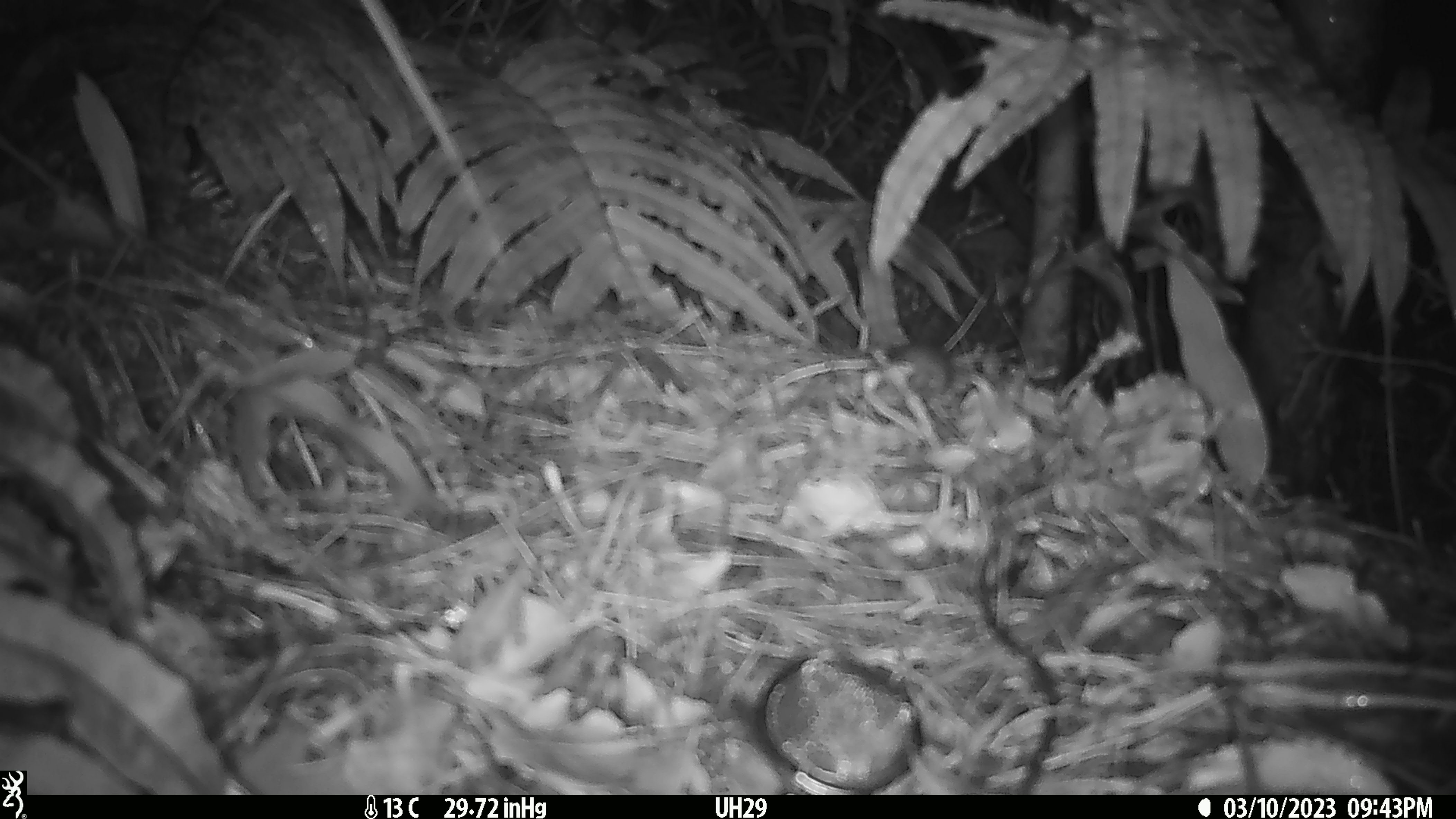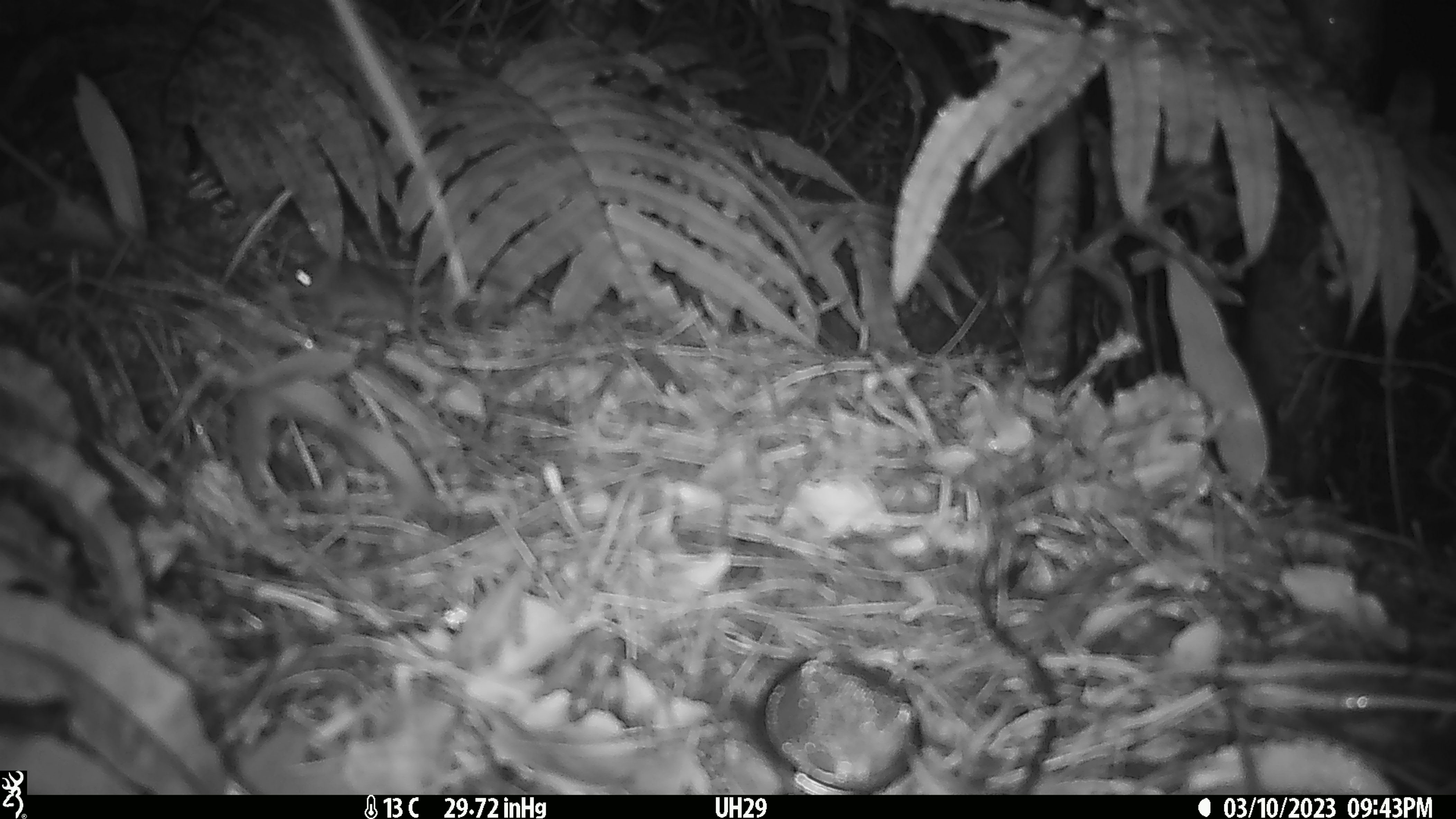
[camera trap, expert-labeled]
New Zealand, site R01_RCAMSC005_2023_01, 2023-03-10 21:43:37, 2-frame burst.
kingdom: Animalia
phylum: Chordata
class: Mammalia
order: Rodentia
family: Muridae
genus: Mus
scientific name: Mus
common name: mouse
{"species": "mouse (Mus)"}